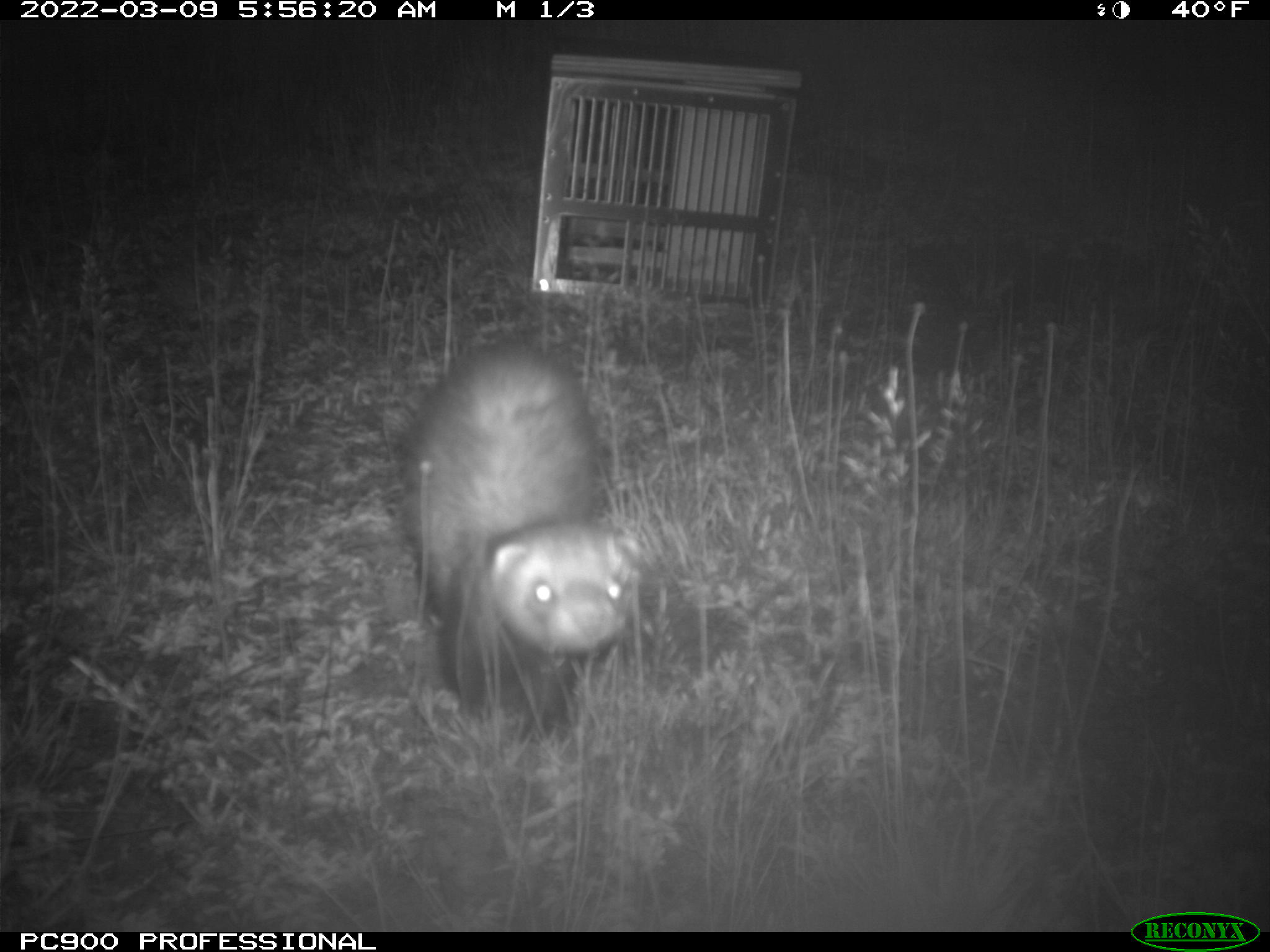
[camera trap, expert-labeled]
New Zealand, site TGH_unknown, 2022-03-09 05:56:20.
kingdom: Animalia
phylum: Chordata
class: Mammalia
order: Carnivora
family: Mustelidae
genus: Mustela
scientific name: Mustela furo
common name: ferret